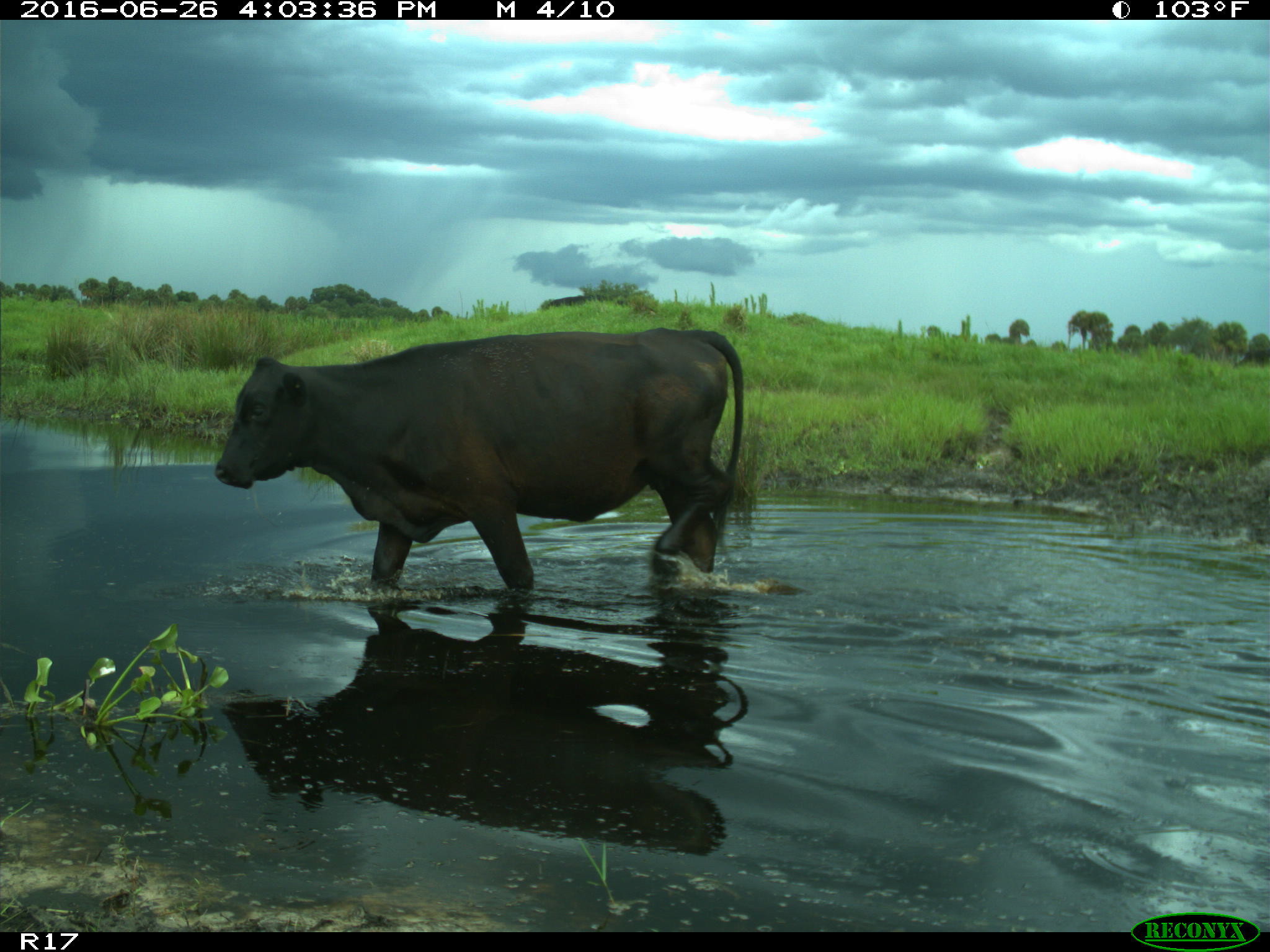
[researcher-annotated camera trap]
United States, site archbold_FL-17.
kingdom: Animalia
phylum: Chordata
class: Mammalia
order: Artiodactyla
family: Bovidae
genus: Bos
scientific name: Bos taurus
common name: domestic cow